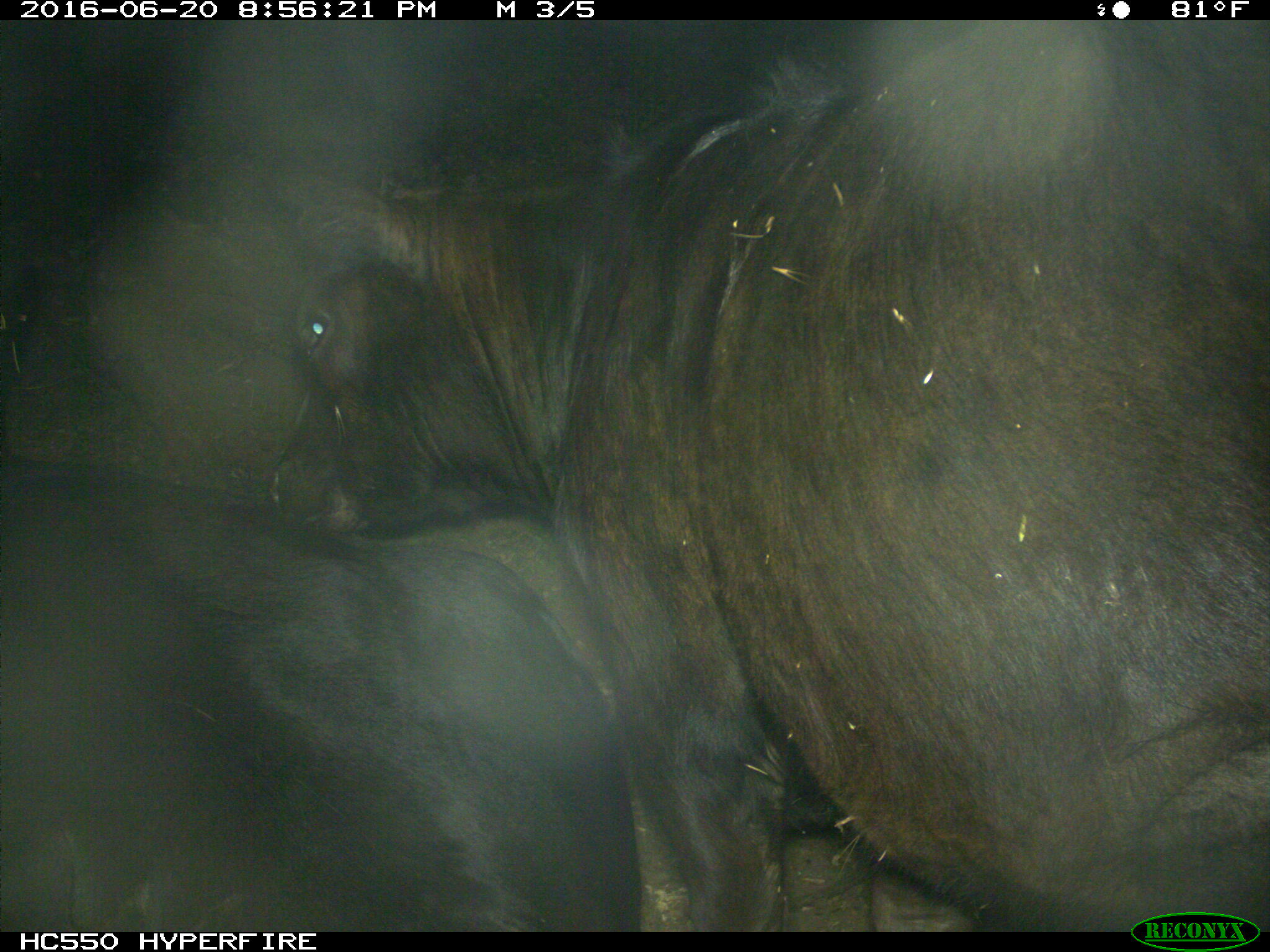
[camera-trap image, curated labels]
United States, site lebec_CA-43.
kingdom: Animalia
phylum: Chordata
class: Mammalia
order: Artiodactyla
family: Bovidae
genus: Bos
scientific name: Bos taurus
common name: domestic cow